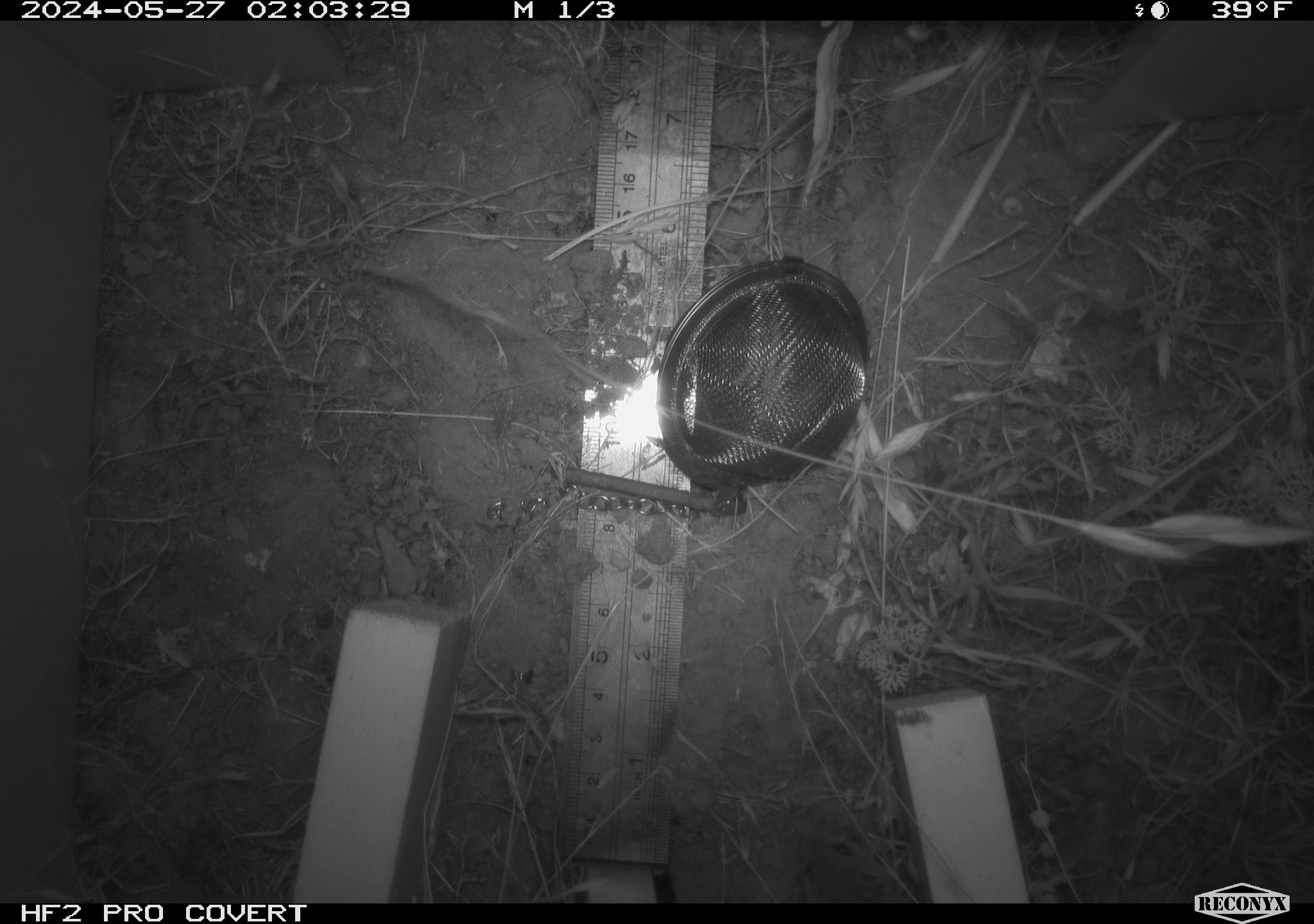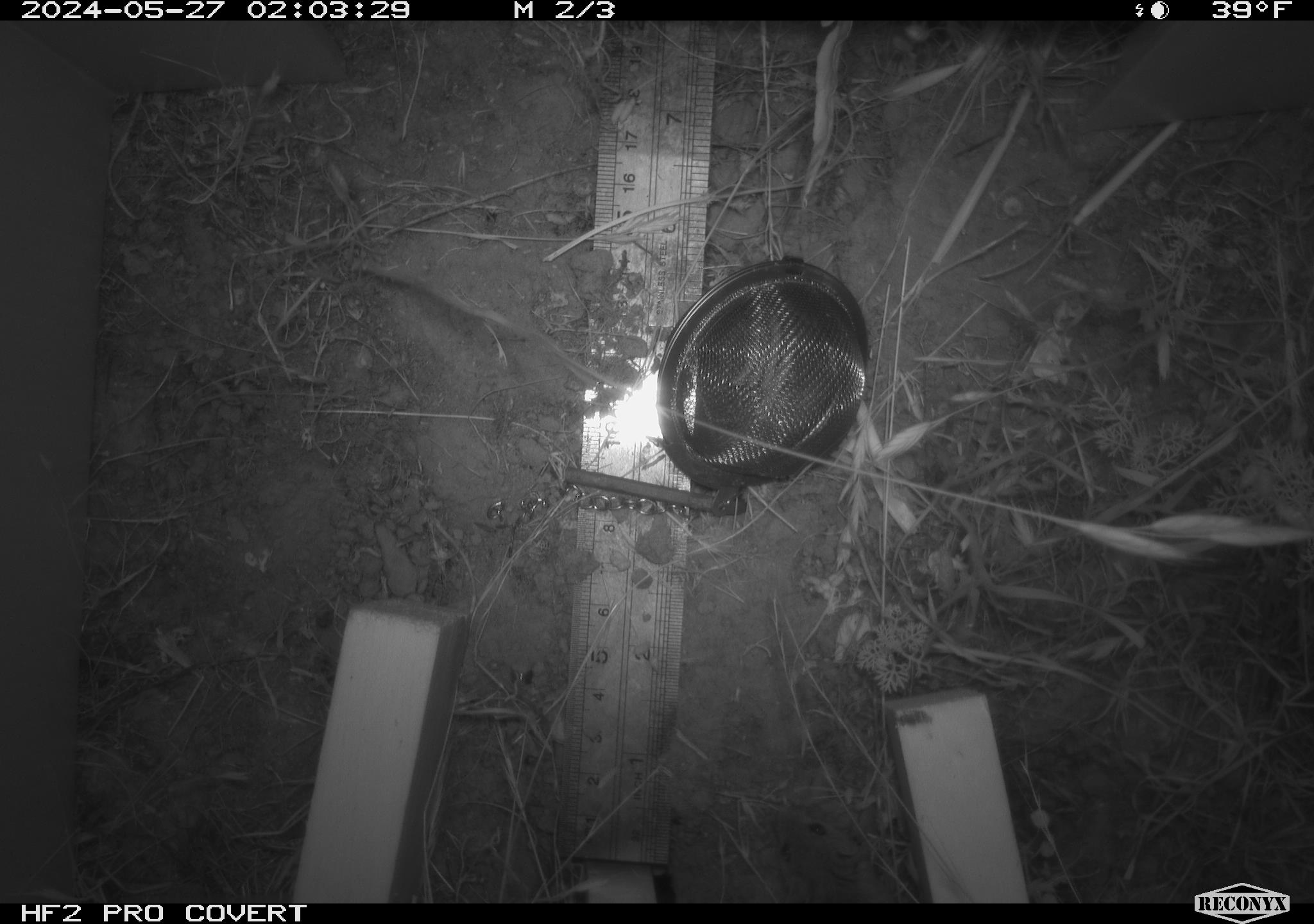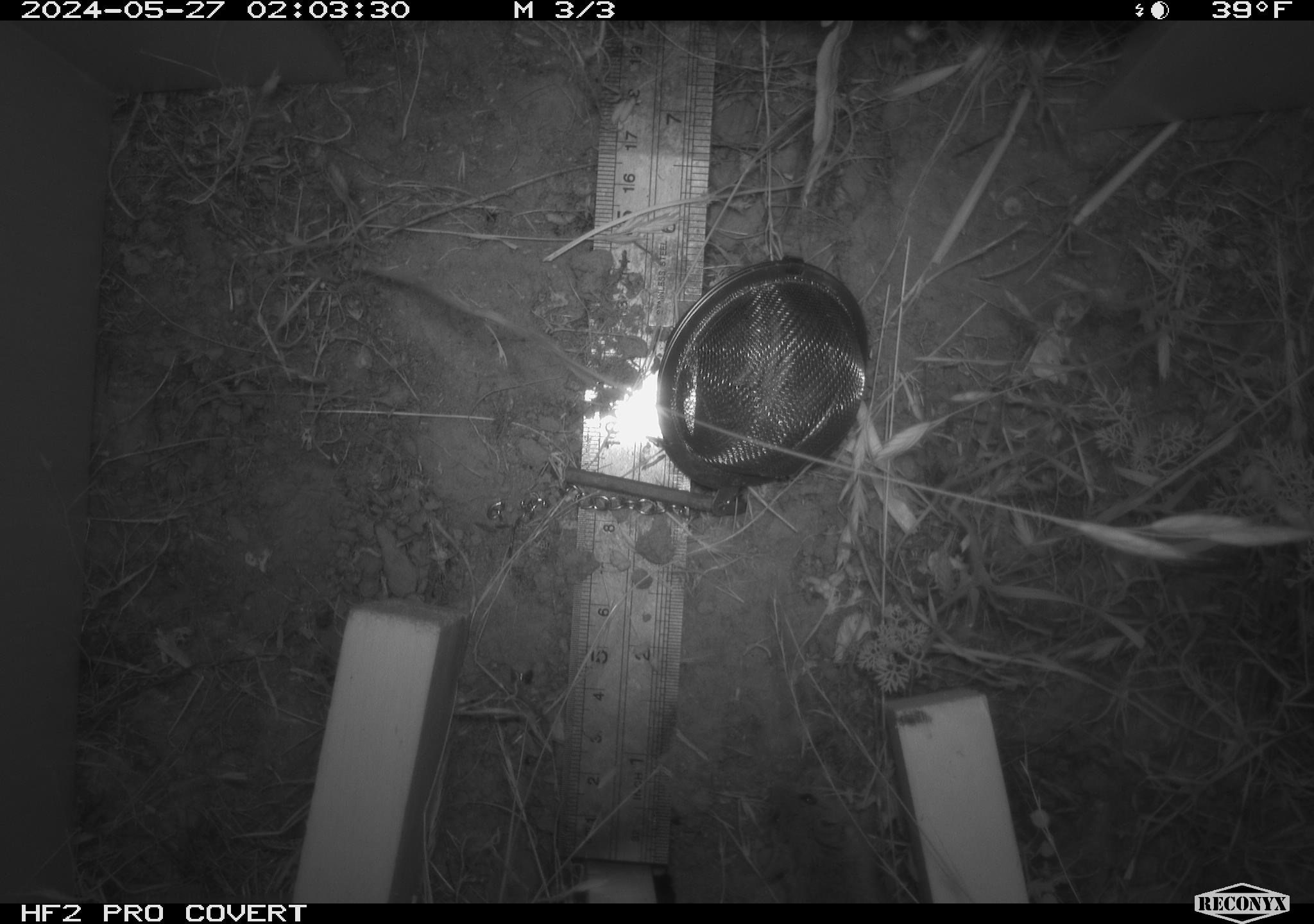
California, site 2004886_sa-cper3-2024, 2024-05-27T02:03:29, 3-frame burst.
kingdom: Animalia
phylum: Chordata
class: Mammalia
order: Rodentia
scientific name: Rodentia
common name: rodent